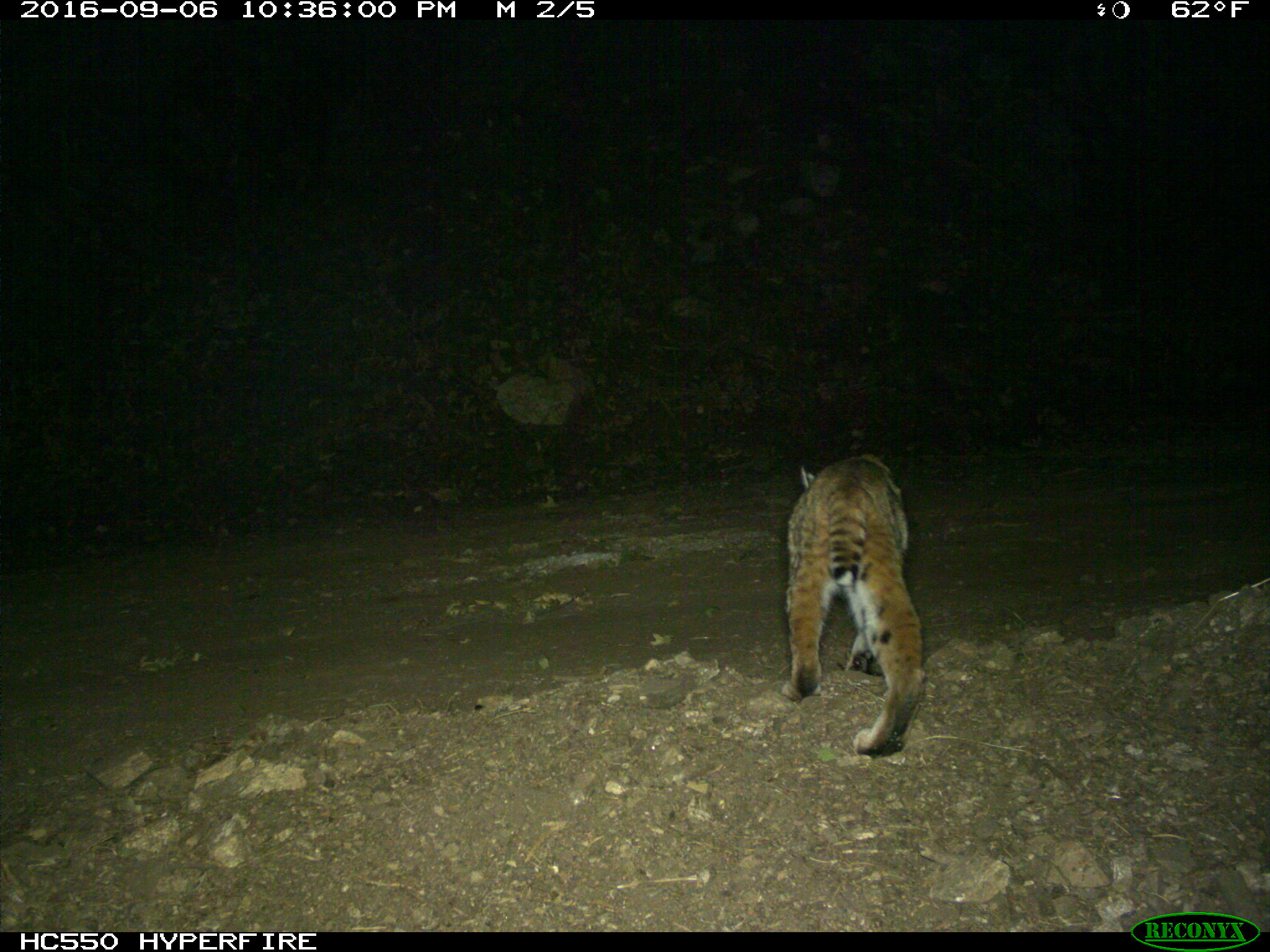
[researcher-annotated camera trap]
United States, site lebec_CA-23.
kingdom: Animalia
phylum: Chordata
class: Mammalia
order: Carnivora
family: Felidae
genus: Lynx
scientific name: Lynx rufus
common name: bobcat